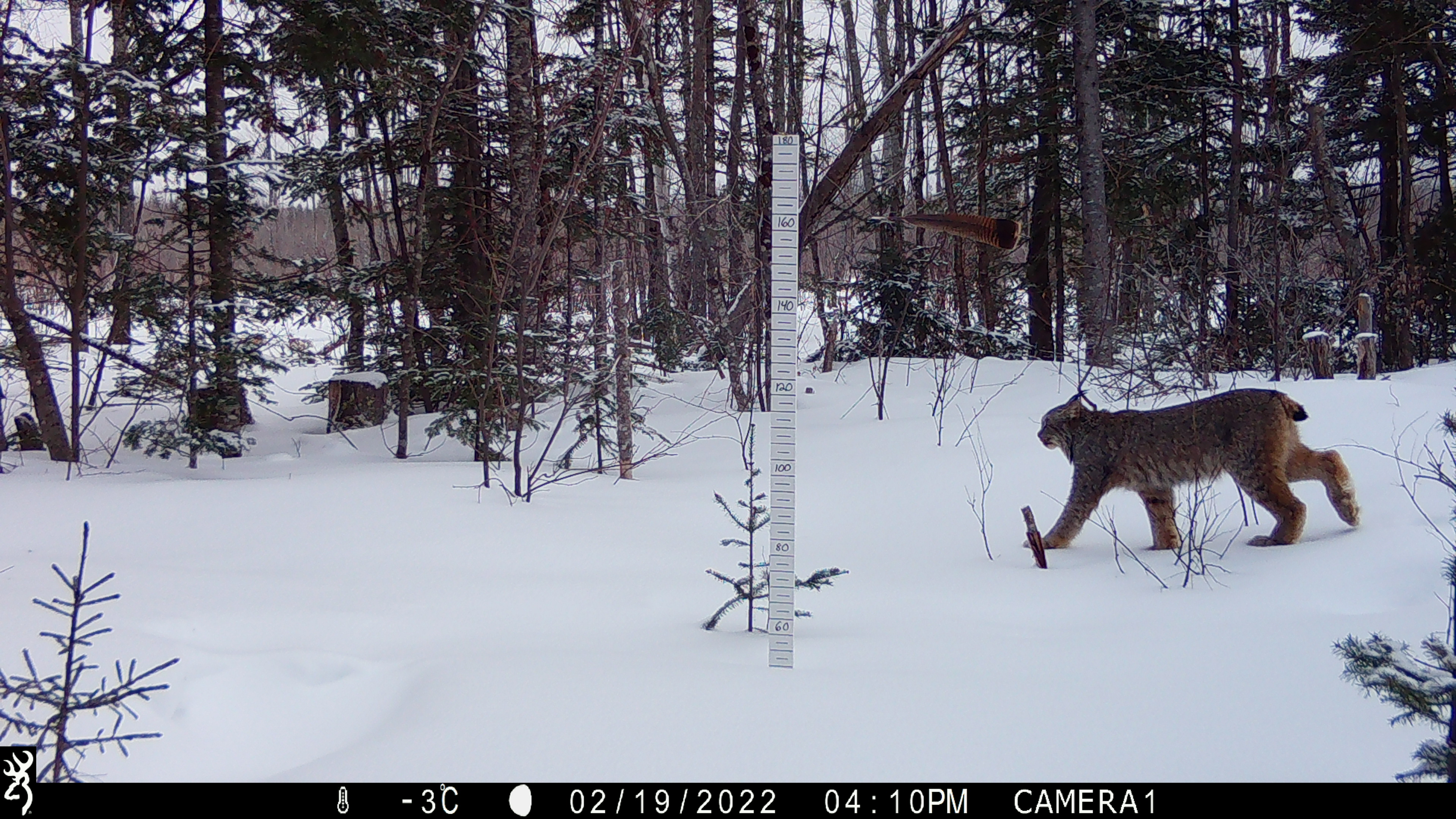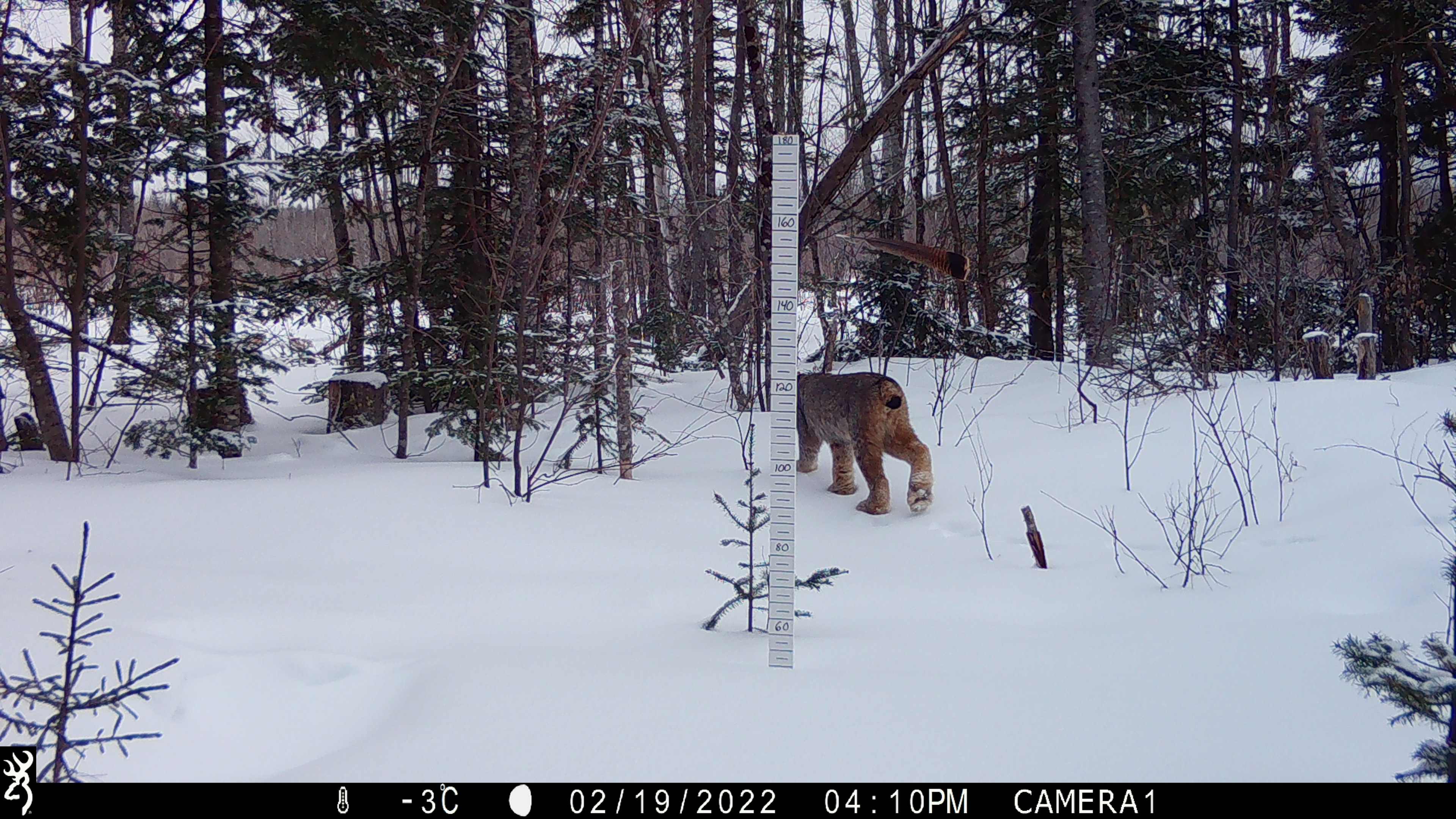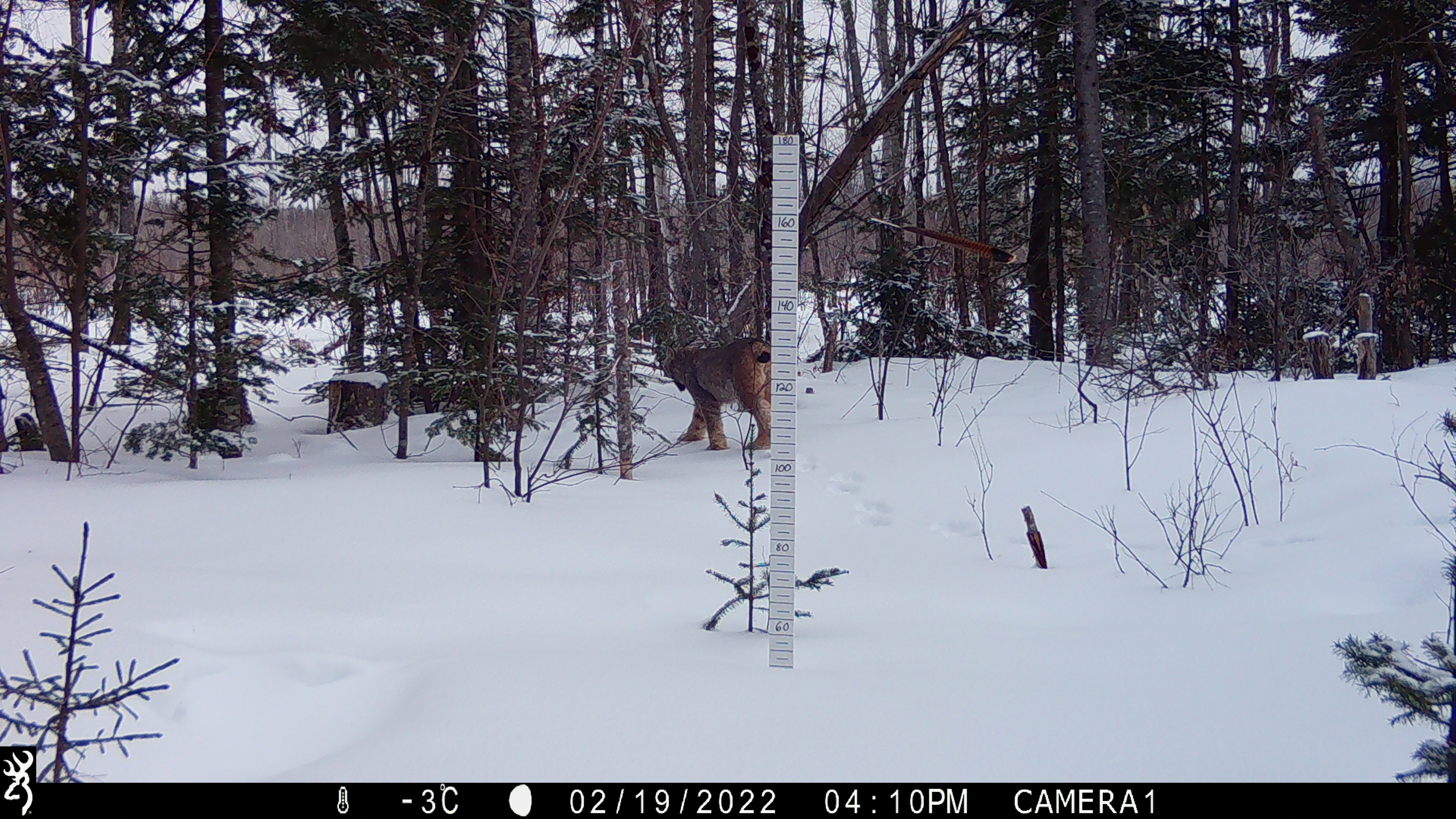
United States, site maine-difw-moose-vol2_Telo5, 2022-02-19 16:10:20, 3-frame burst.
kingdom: Animalia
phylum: Chordata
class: Mammalia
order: Carnivora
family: Felidae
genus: Lynx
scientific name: Lynx canadensis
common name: canada lynx